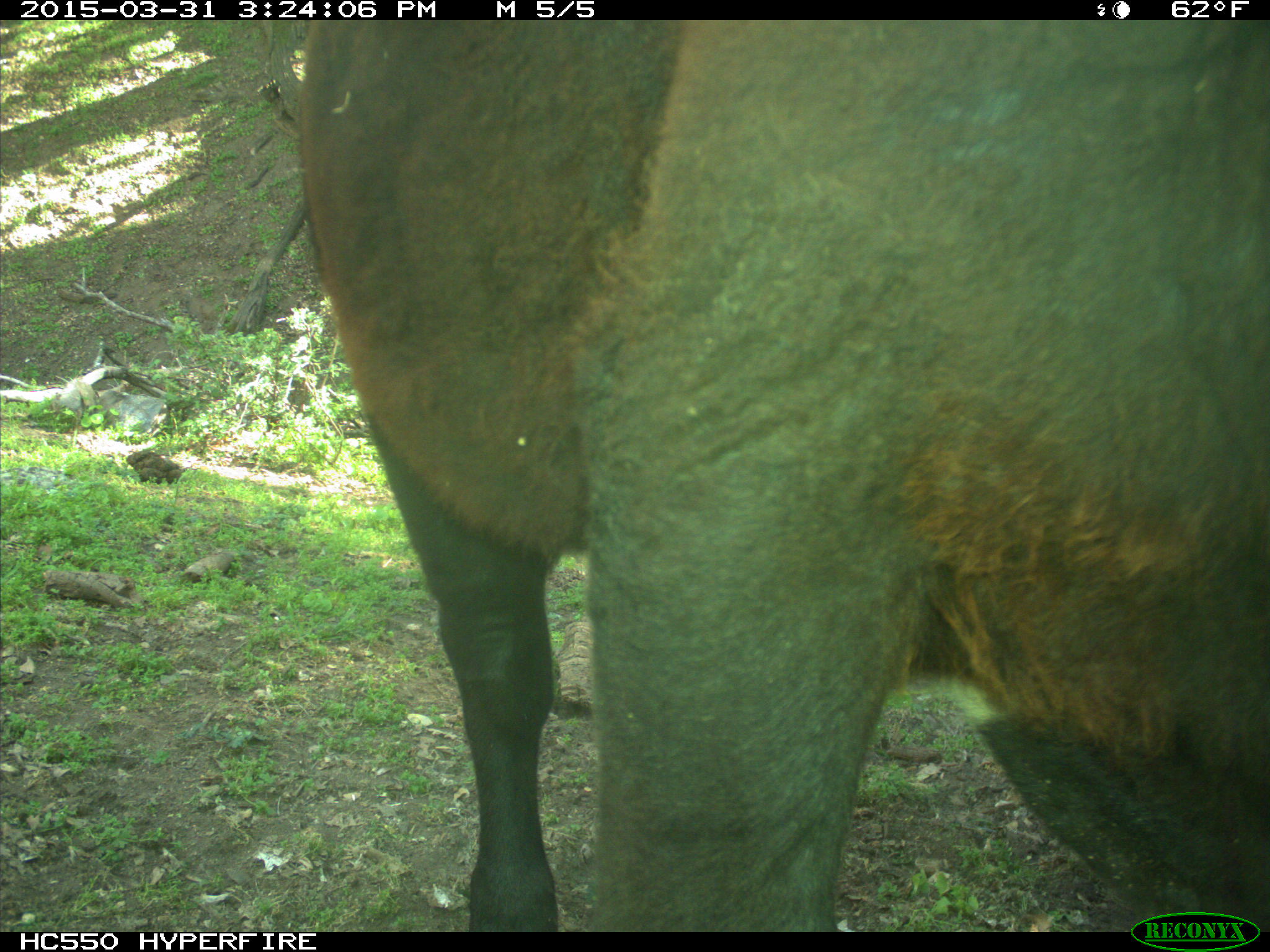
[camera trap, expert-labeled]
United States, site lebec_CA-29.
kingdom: Animalia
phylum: Chordata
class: Mammalia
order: Artiodactyla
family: Bovidae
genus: Bos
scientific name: Bos taurus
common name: domestic cow